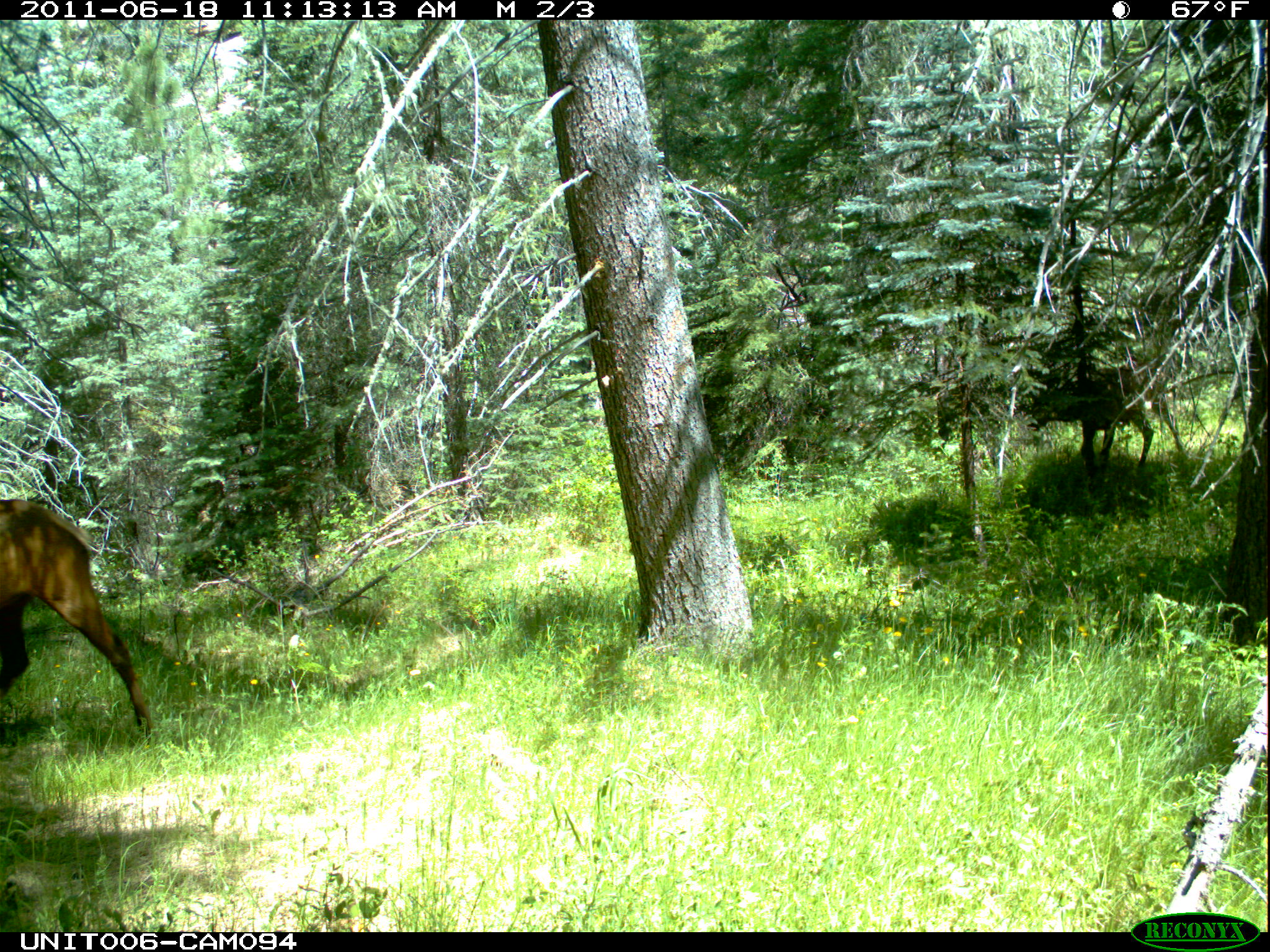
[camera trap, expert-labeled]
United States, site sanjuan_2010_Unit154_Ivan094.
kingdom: Animalia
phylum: Chordata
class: Mammalia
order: Artiodactyla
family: Cervidae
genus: Cervus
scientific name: Cervus elaphus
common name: red deer